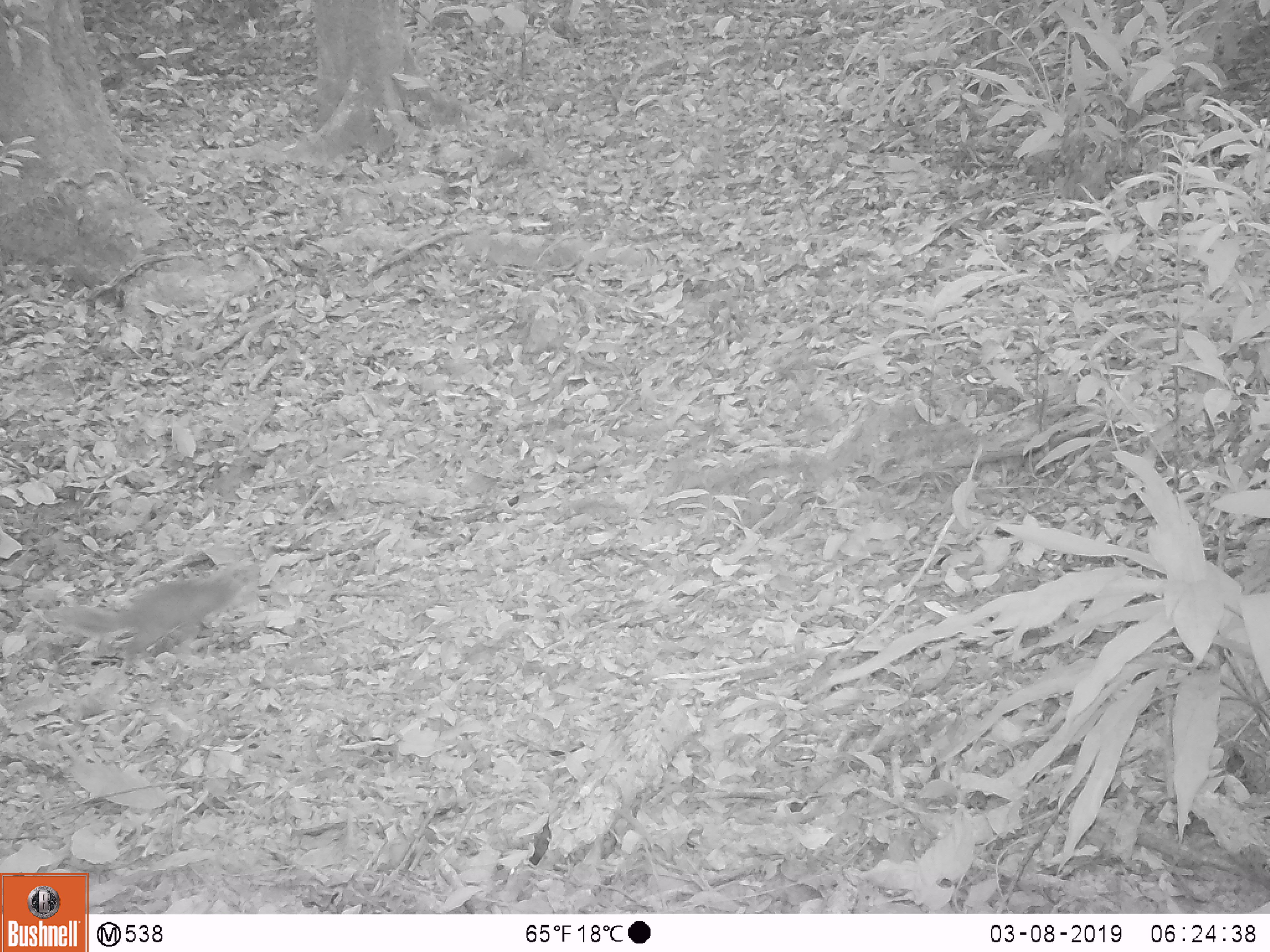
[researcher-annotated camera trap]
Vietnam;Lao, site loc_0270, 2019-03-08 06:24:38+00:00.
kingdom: Animalia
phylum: Chordata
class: Mammalia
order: Carnivora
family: Mustelidae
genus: Melogale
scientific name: Melogale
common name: ferret badger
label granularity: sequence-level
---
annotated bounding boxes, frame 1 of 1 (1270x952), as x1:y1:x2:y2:
ferret badger: 54:561:256:663